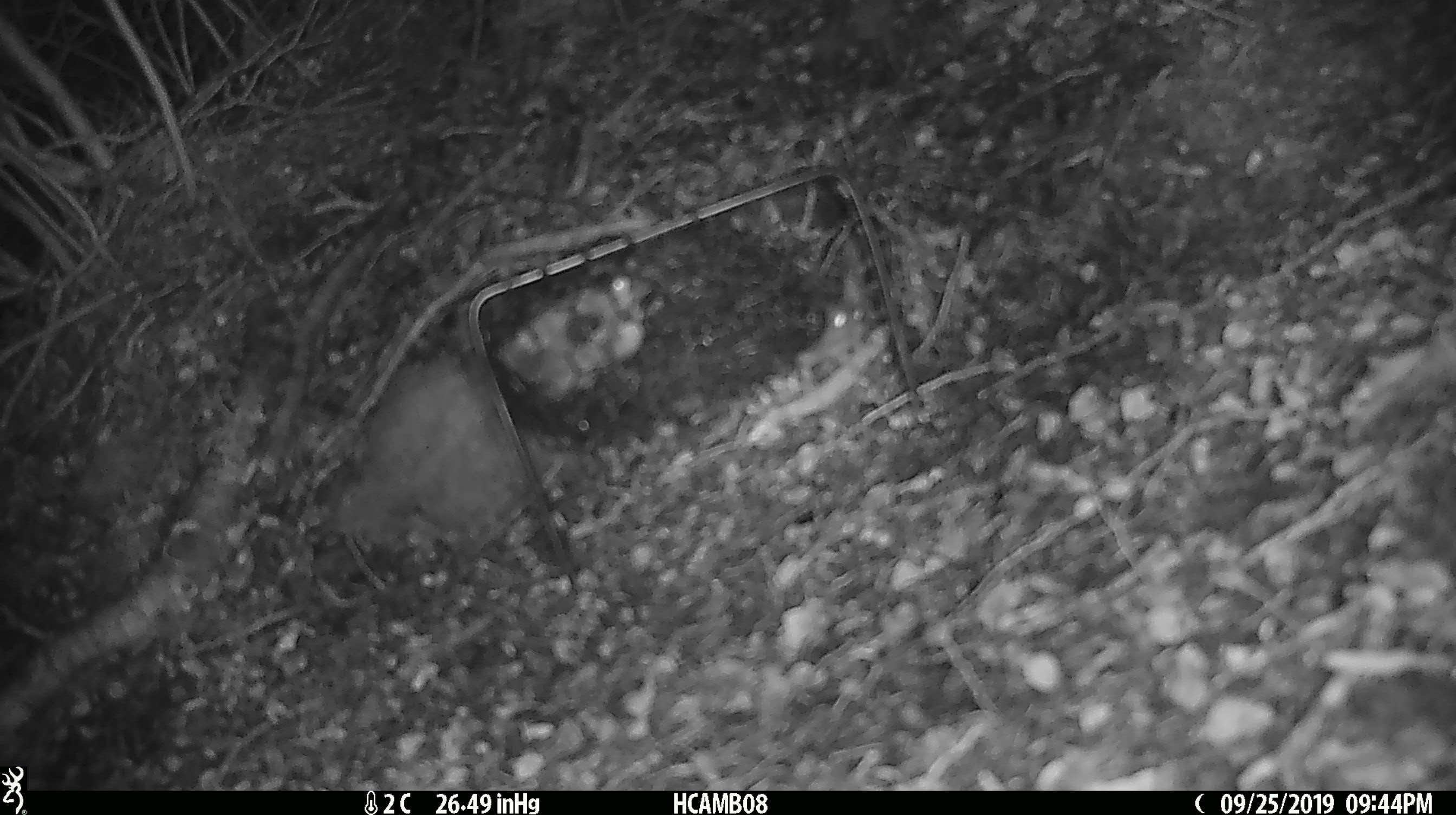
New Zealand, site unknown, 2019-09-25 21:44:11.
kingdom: Animalia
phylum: Chordata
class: Mammalia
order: Rodentia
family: Muridae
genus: Mus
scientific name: Mus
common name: mouse